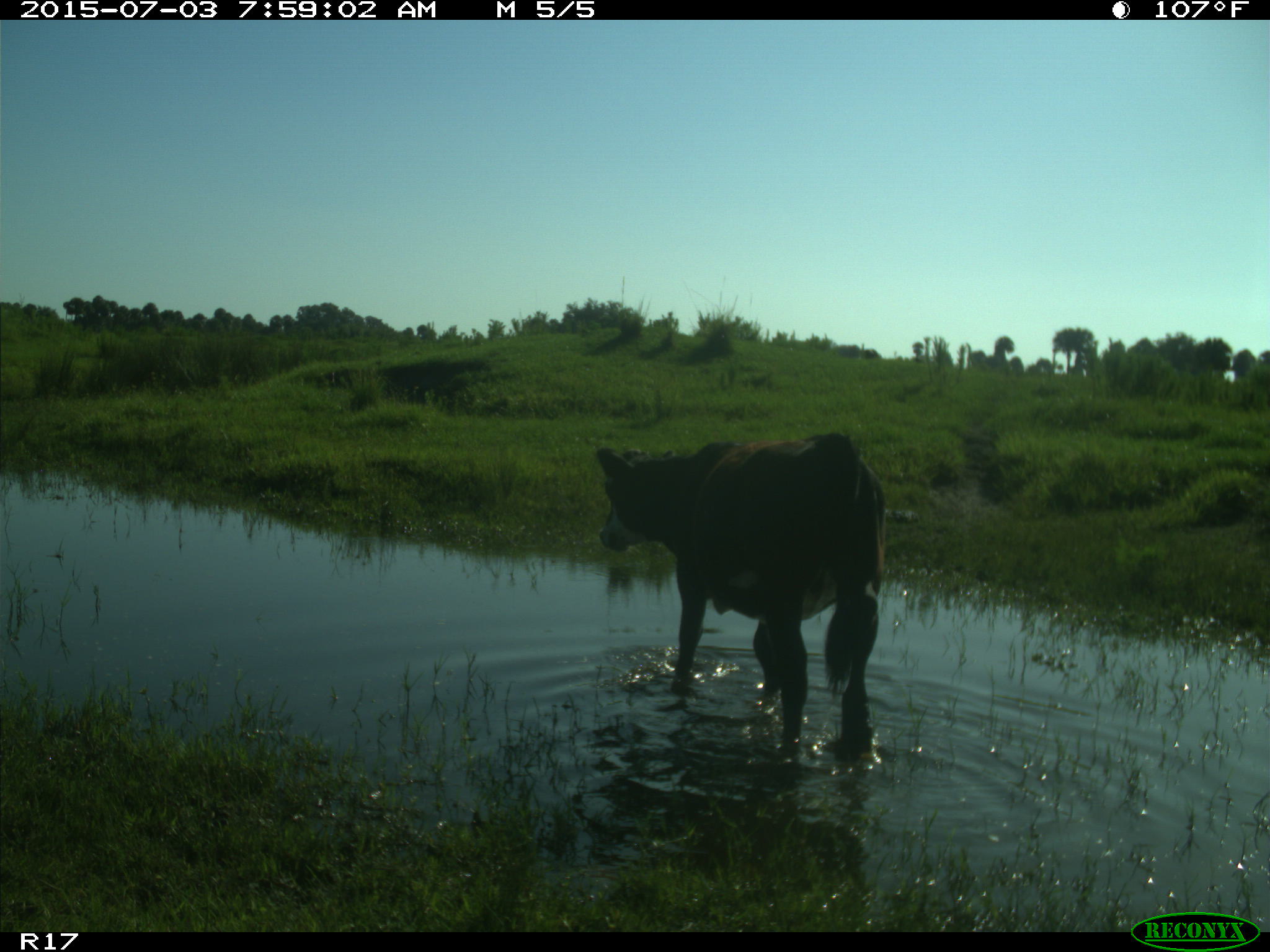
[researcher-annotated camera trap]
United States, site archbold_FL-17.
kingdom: Animalia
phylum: Chordata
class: Mammalia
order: Artiodactyla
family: Bovidae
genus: Bos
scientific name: Bos taurus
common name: domestic cow